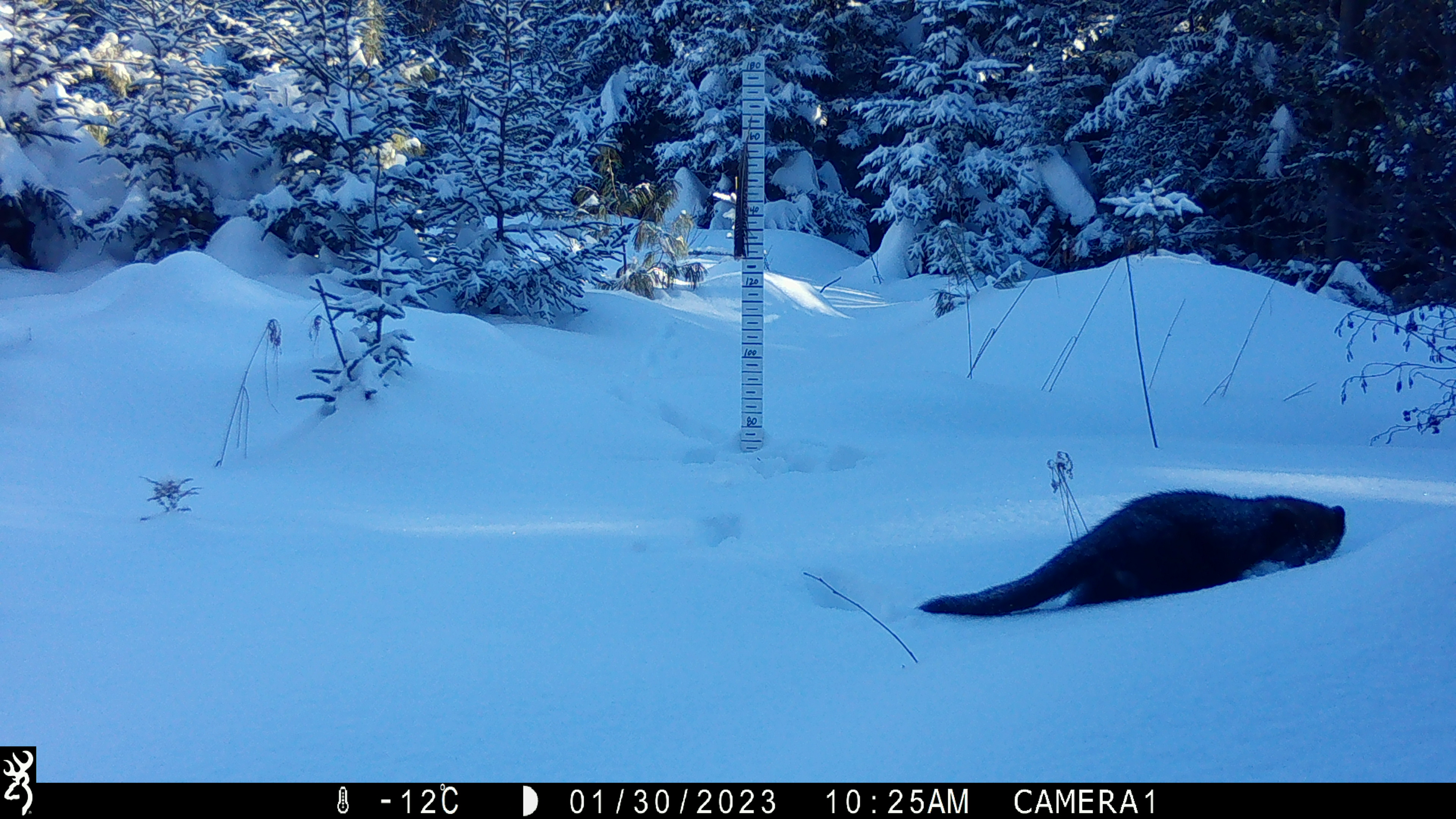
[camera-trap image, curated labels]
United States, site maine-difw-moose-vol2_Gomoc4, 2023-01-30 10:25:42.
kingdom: Animalia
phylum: Chordata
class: Mammalia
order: Carnivora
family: Mustelidae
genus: Pekania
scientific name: Pekania pennanti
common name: fisher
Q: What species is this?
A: Fisher (Pekania pennanti).